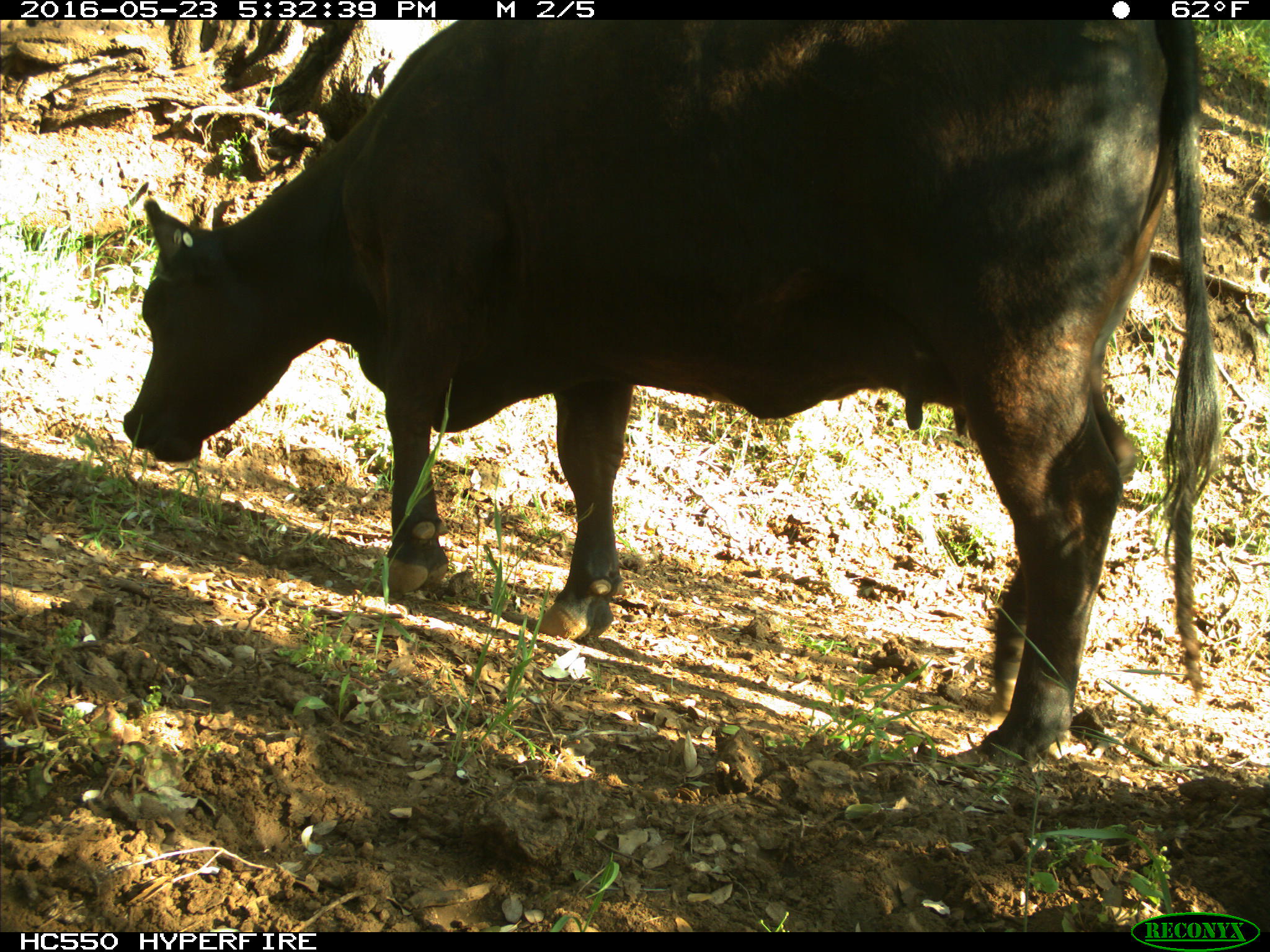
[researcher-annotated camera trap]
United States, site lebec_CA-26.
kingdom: Animalia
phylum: Chordata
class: Mammalia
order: Artiodactyla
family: Bovidae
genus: Bos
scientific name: Bos taurus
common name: domestic cow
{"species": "Bos taurus (domestic cow)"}